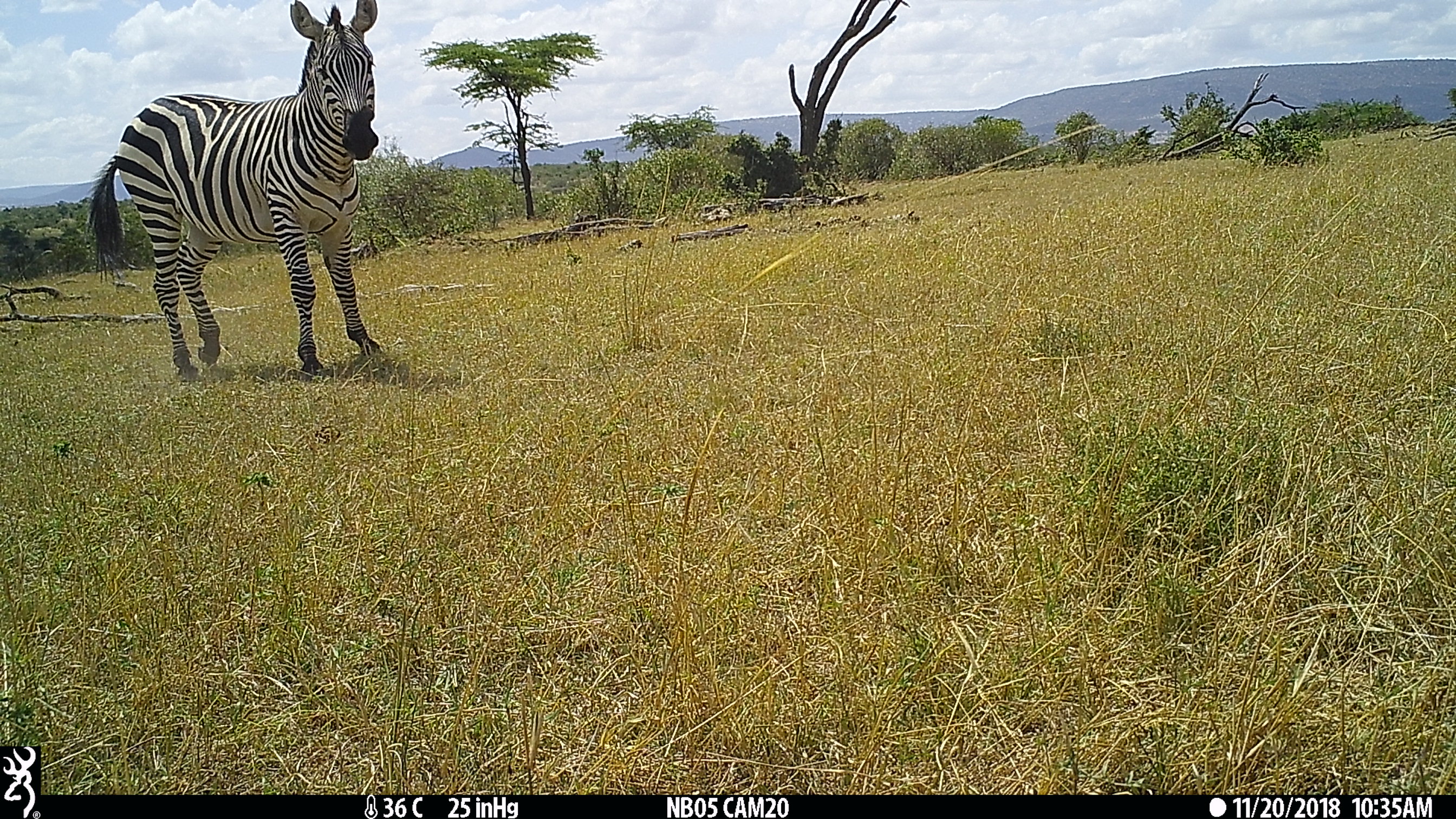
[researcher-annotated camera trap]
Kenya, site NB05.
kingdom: Animalia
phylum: Chordata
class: Mammalia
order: Perissodactyla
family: Equidae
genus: Equus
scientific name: Equus quagga burchellii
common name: burchell's zebra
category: zebra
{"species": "zebra (burchell's zebra) (Equus quagga burchellii)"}